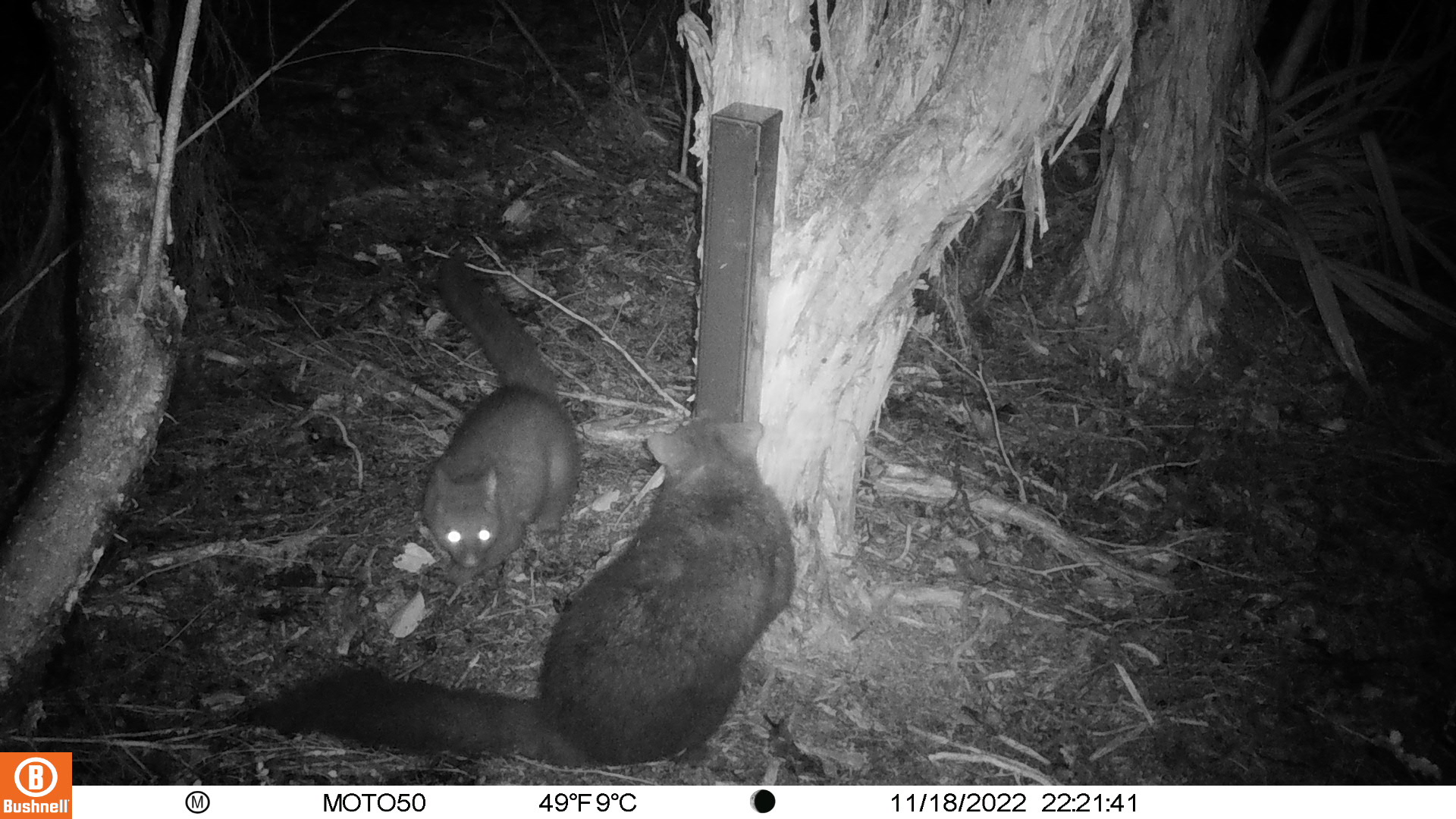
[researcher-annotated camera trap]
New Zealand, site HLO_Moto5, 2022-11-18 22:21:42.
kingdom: Animalia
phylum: Chordata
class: Mammalia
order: Diprotodontia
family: Phalangeridae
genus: Trichosurus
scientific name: Trichosurus vulpecula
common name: common brushtail possum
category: possum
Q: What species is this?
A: Possum (common brushtail possum) (Trichosurus vulpecula).